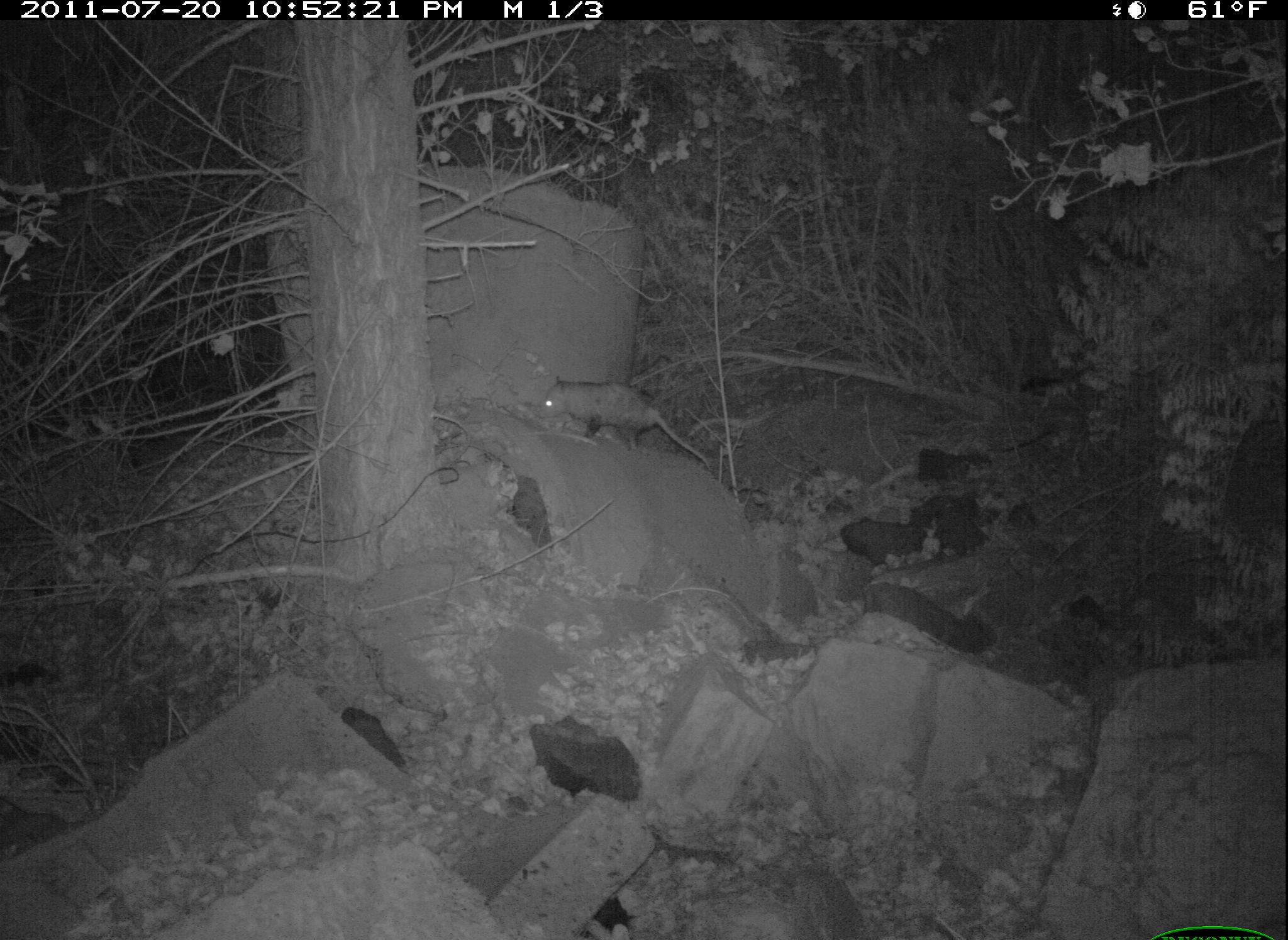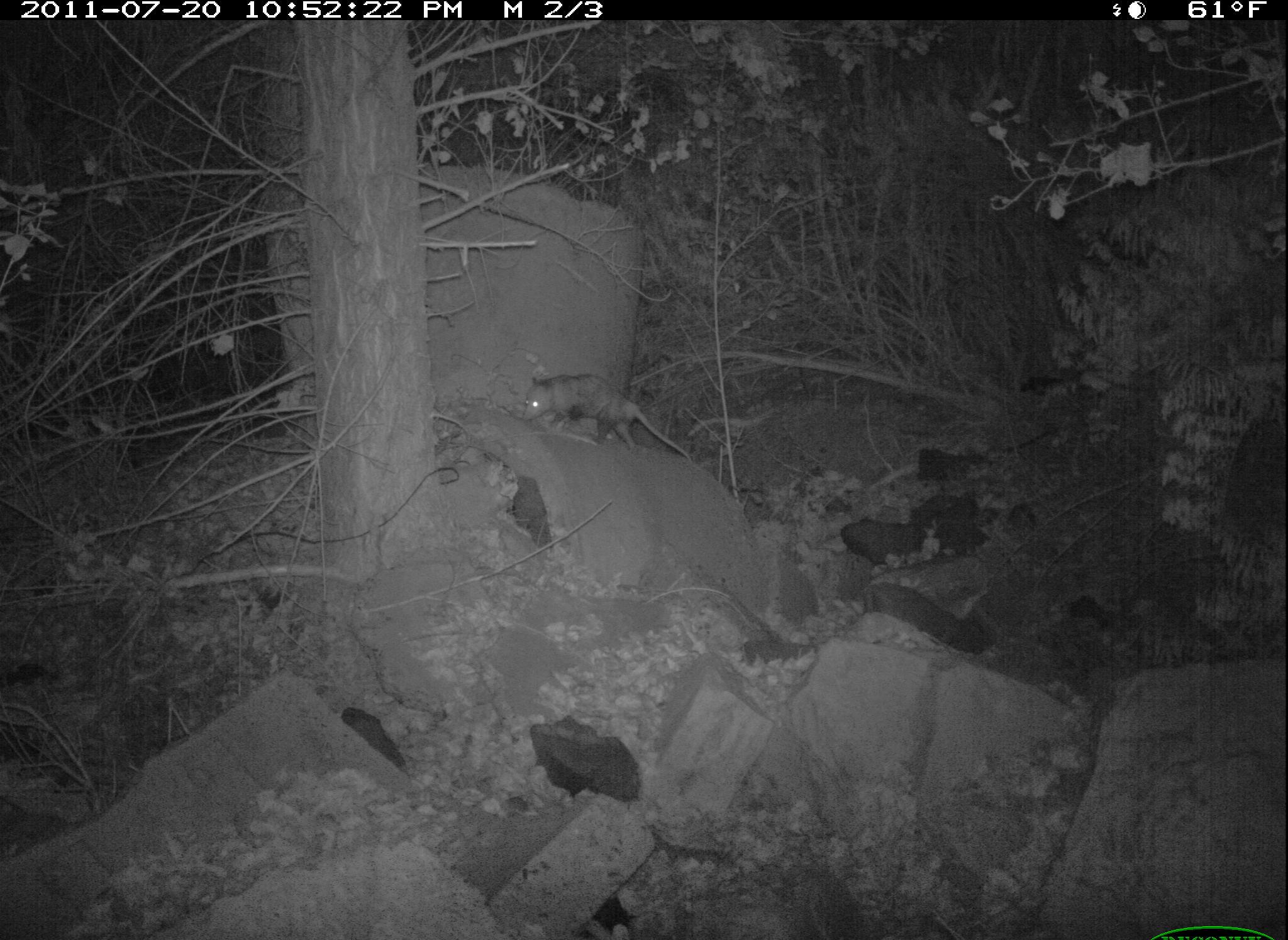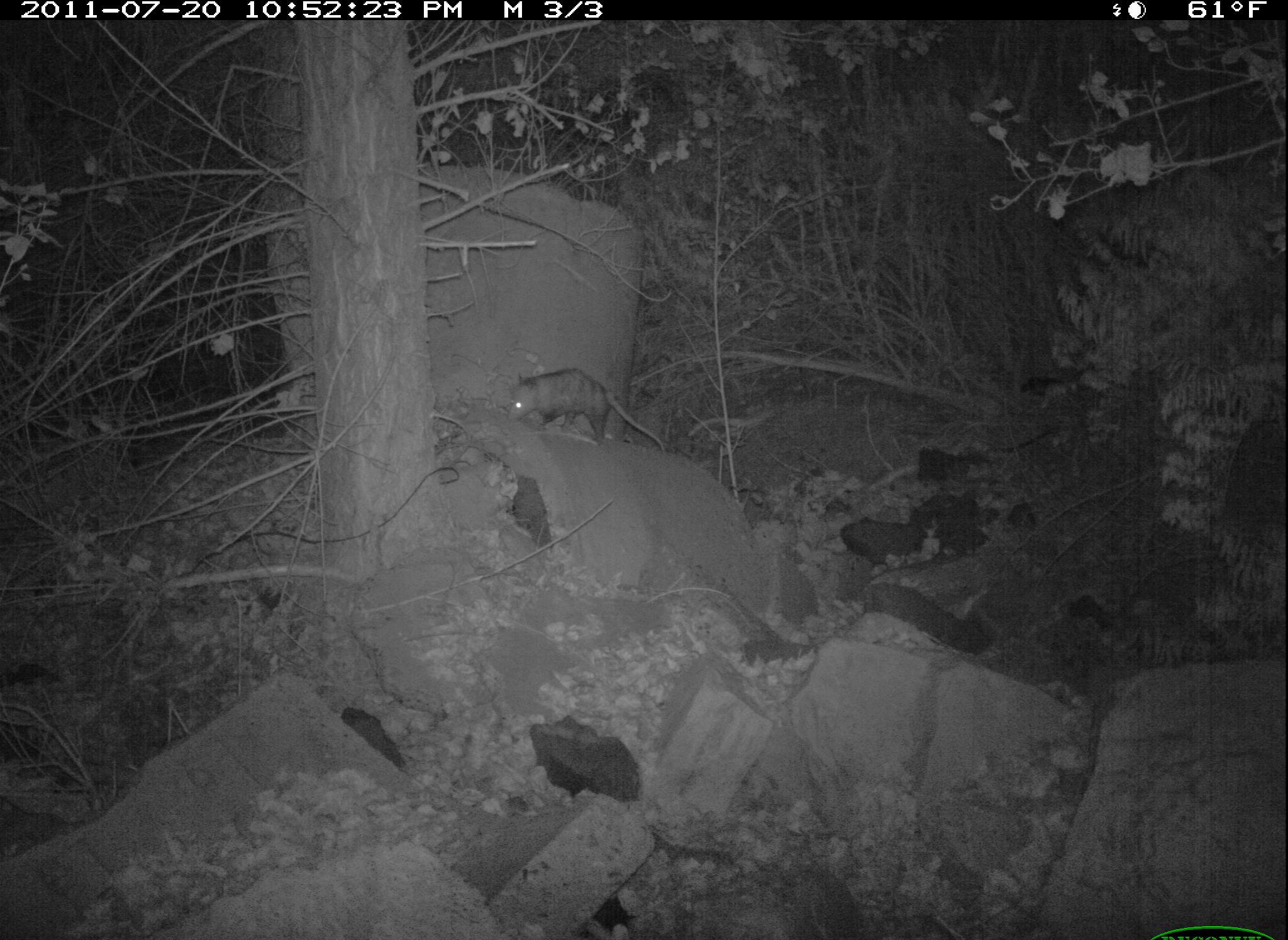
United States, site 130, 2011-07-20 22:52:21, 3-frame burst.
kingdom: Animalia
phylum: Chordata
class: Mammalia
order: Didelphimorphia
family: Didelphidae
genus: Didelphis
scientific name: Didelphis virginiana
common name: virginia opossum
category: opossum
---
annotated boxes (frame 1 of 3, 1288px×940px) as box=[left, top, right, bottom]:
opossum: box=[535, 372, 724, 474]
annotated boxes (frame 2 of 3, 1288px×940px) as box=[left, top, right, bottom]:
opossum: box=[517, 362, 702, 470]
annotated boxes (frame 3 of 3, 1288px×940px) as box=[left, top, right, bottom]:
opossum: box=[501, 364, 675, 454]